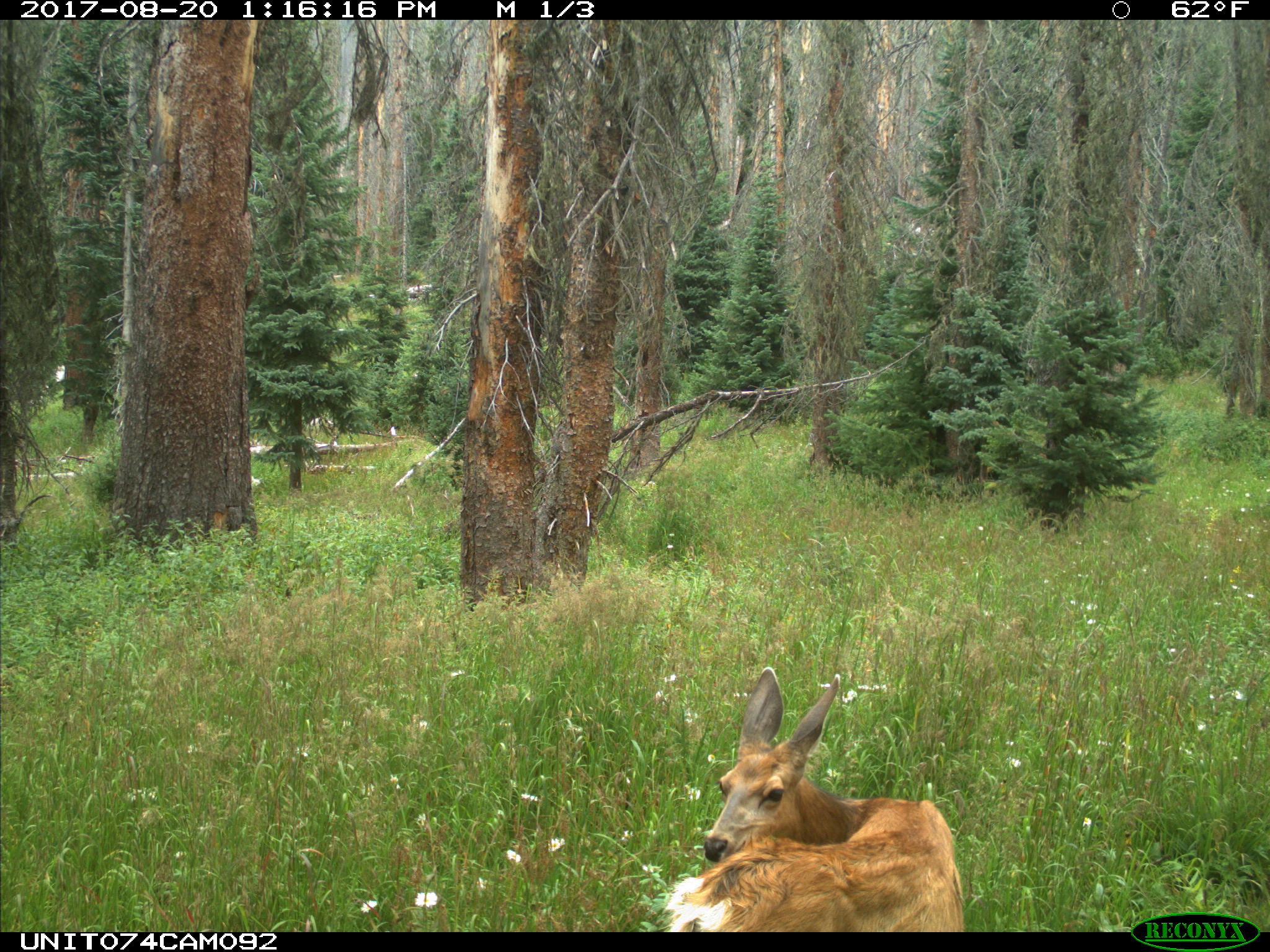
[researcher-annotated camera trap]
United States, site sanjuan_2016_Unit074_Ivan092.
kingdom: Animalia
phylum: Chordata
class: Mammalia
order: Artiodactyla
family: Cervidae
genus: Odocoileus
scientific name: Odocoileus hemionus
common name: mule deer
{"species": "Odocoileus hemionus (mule deer)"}